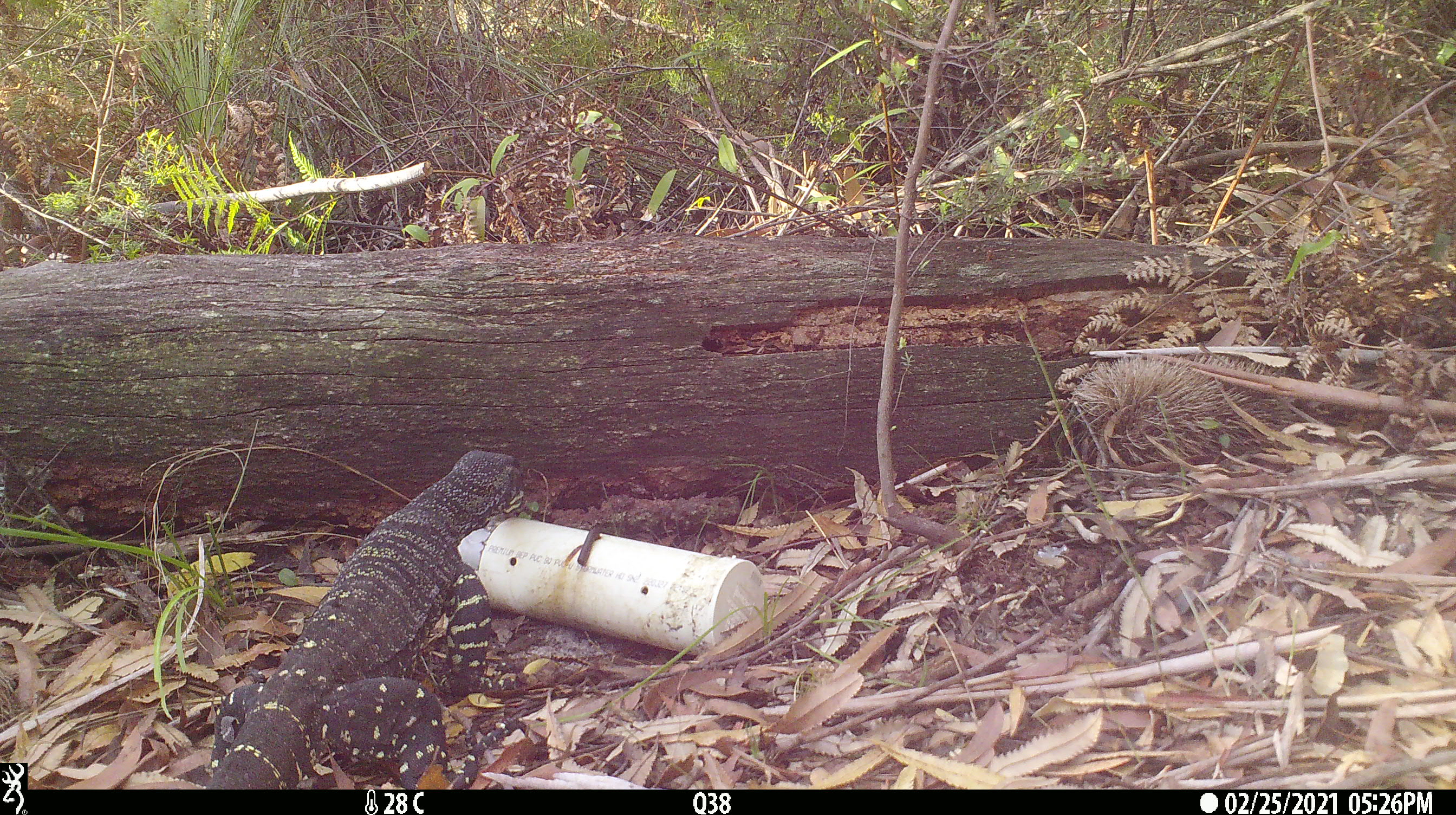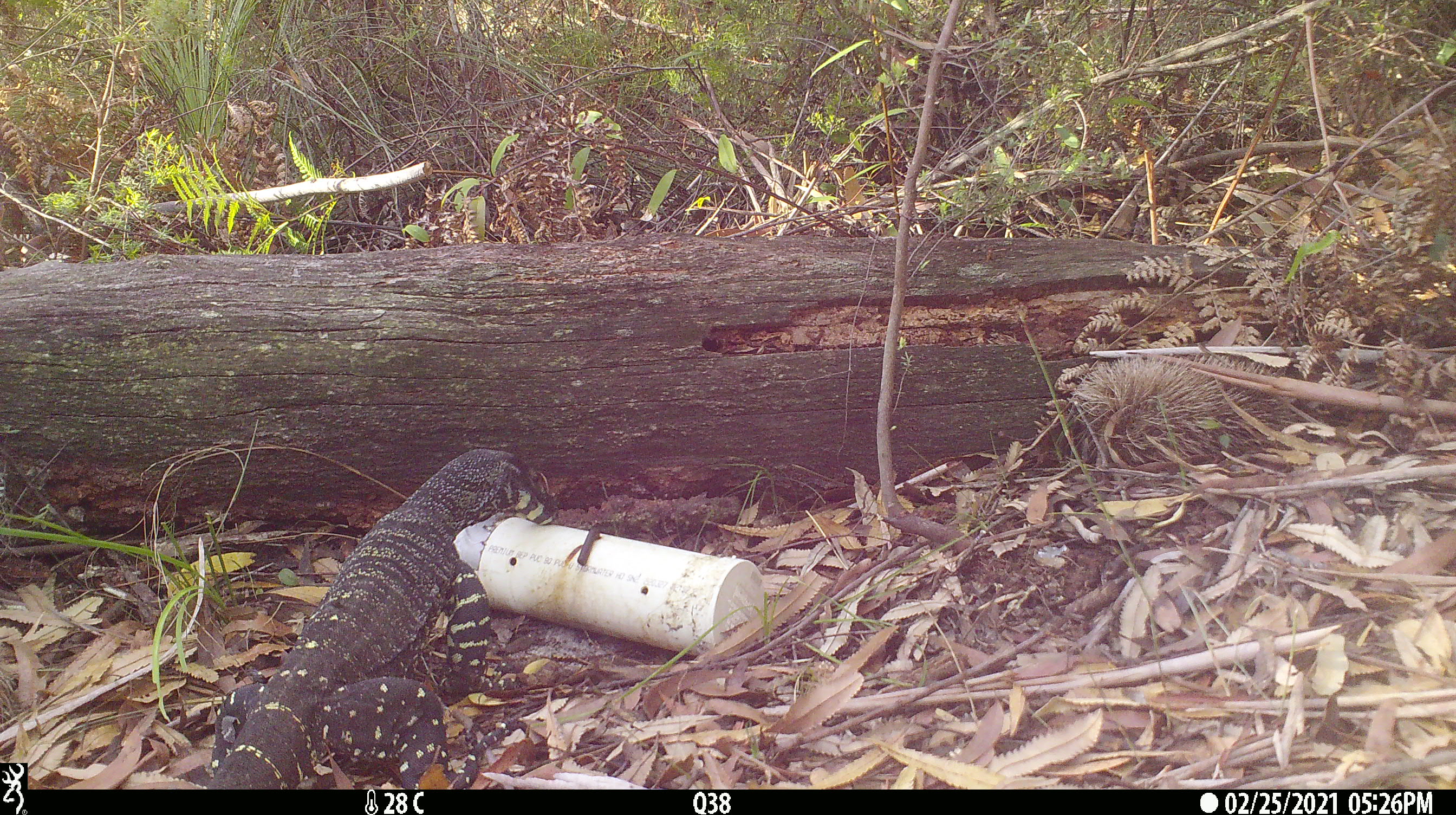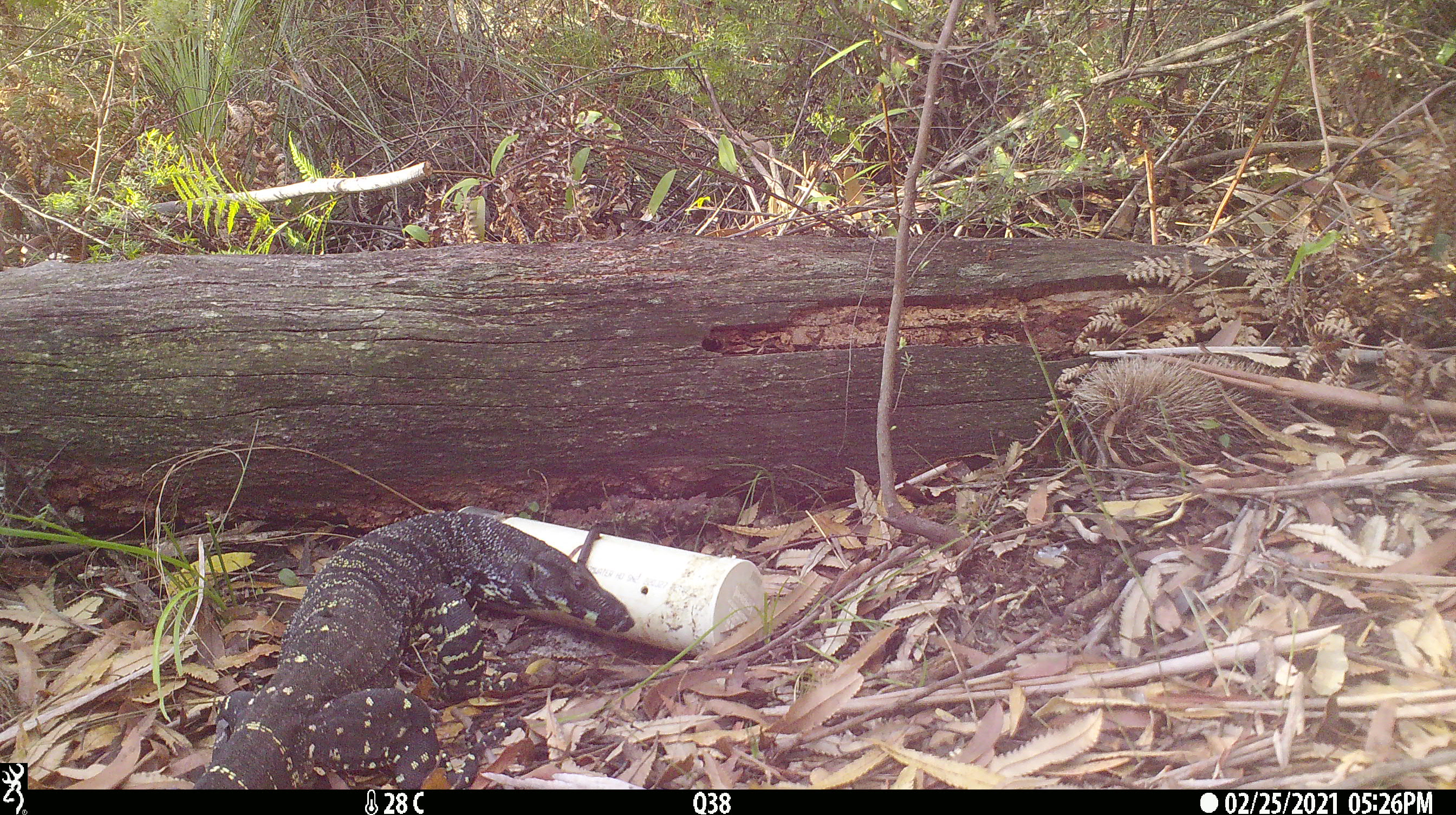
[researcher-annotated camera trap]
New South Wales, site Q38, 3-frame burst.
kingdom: Animalia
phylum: Chordata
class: Reptilia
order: Squamata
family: Varanidae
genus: Varanus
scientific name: Varanus varius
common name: lace monitor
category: goanna